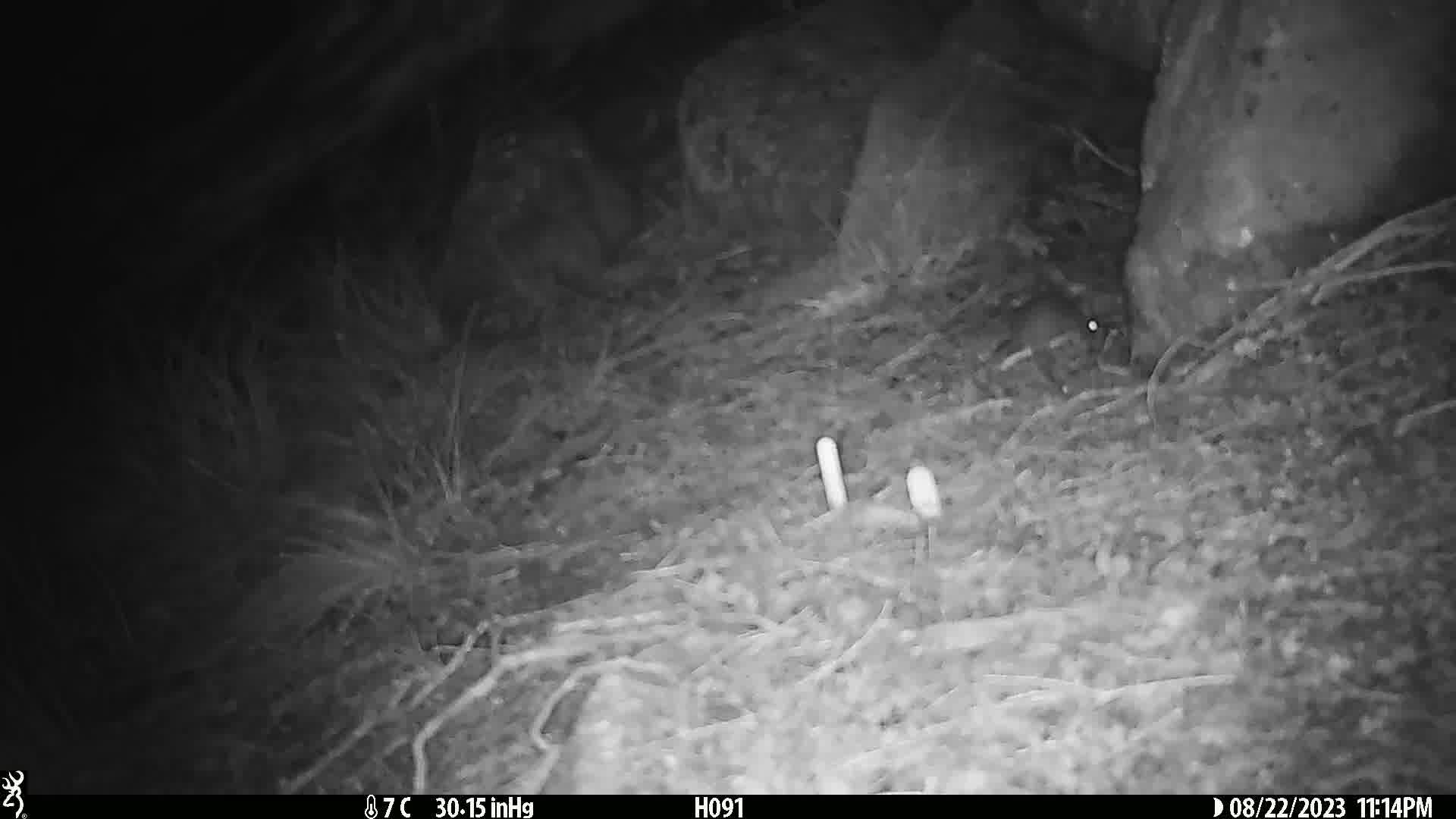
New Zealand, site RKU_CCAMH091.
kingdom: Animalia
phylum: Chordata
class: Mammalia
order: Rodentia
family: Muridae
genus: Rattus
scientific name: Rattus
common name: rat